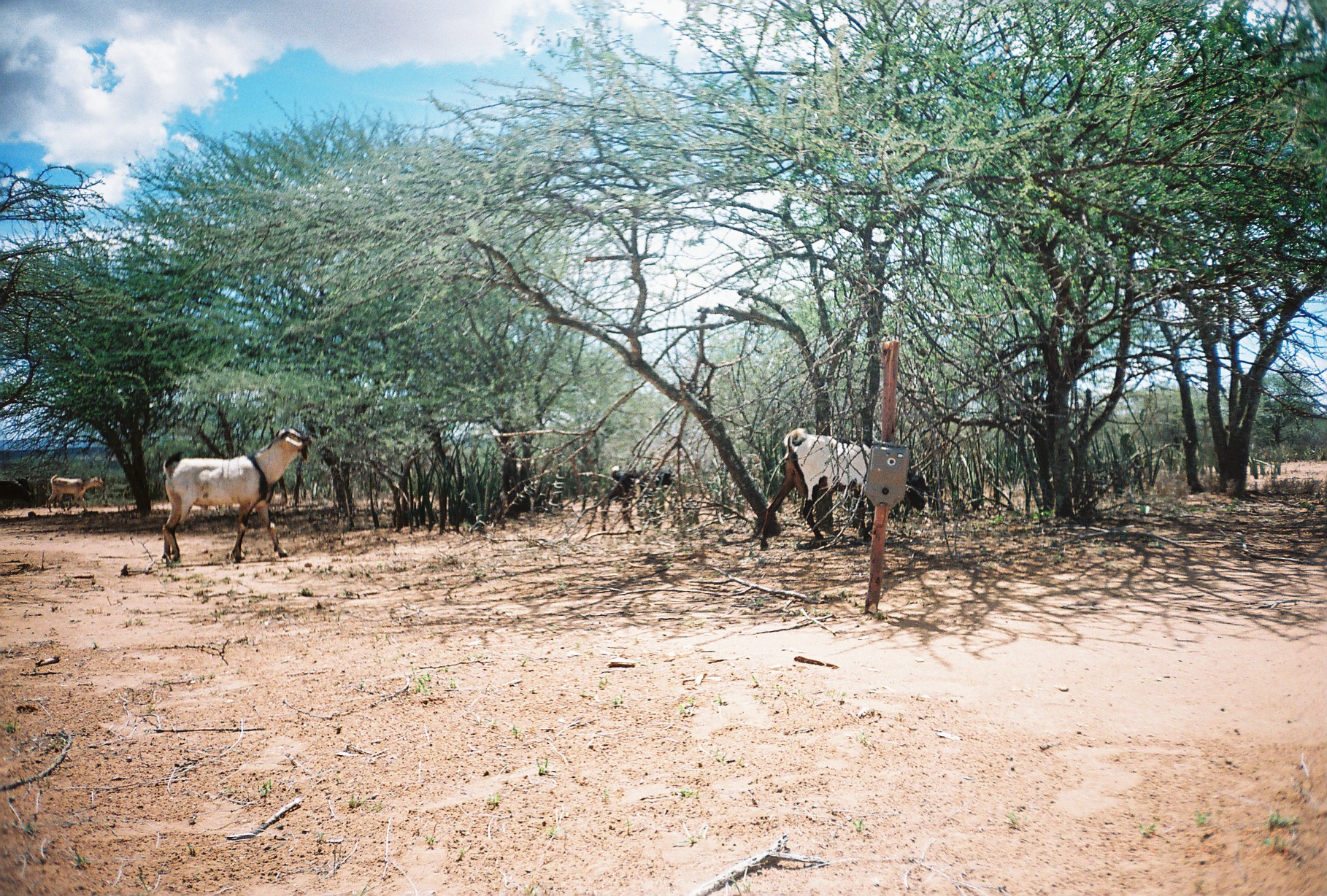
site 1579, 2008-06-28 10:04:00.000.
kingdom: Animalia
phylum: Chordata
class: Mammalia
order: Artiodactyla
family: Bovidae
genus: Capra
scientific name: Capra aegagrus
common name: wild goat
Capra aegagrus (wild goat), count 5.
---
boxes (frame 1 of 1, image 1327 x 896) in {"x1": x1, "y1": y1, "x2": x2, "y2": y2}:
capra aegagrus: {"x1": 758, "y1": 426, "x2": 932, "y2": 549}; {"x1": 161, "y1": 425, "x2": 313, "y2": 565}; {"x1": 601, "y1": 465, "x2": 675, "y2": 532}; {"x1": 47, "y1": 474, "x2": 107, "y2": 512}